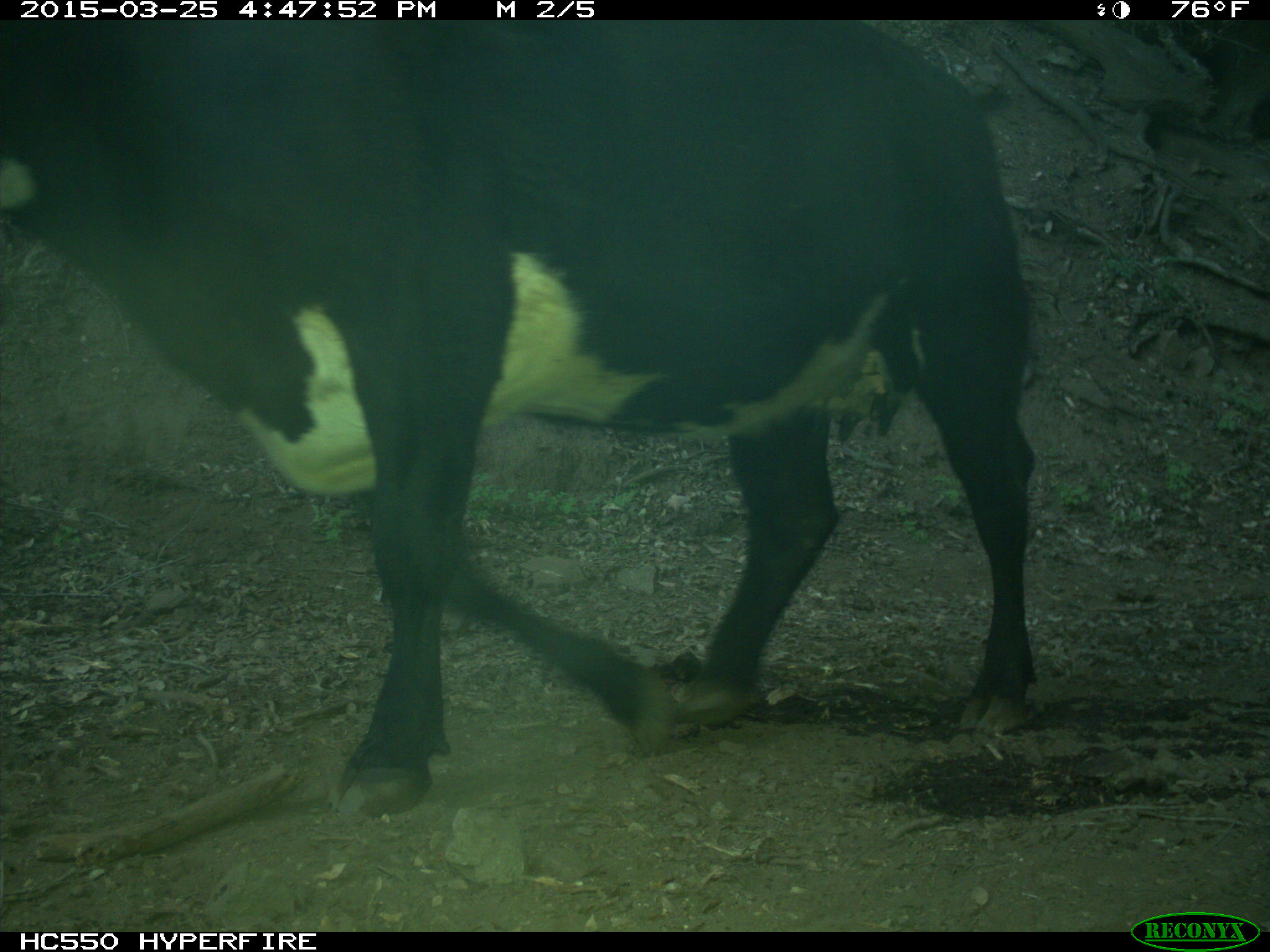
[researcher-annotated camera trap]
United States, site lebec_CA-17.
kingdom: Animalia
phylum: Chordata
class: Mammalia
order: Artiodactyla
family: Bovidae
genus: Bos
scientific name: Bos taurus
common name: domestic cow